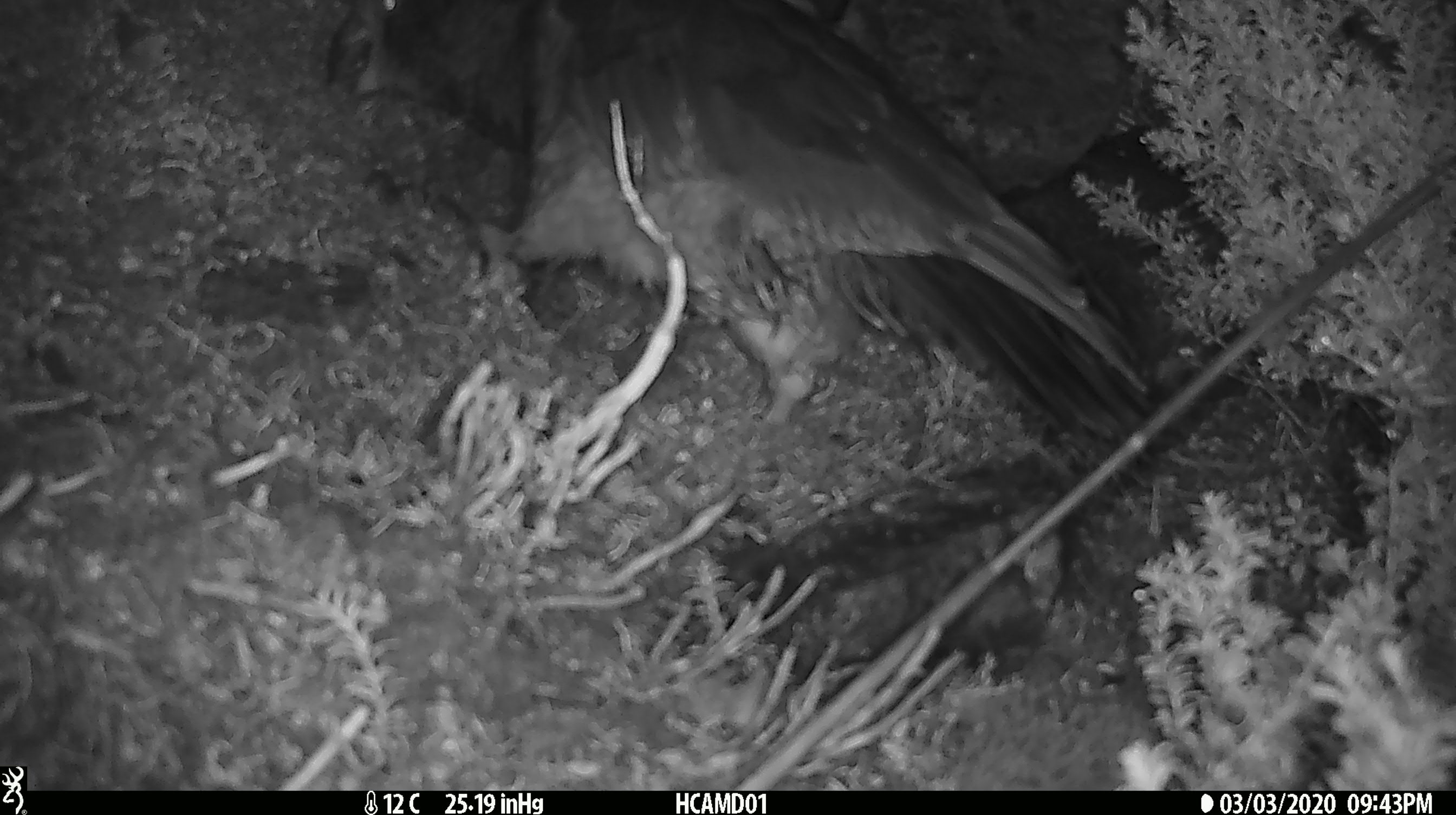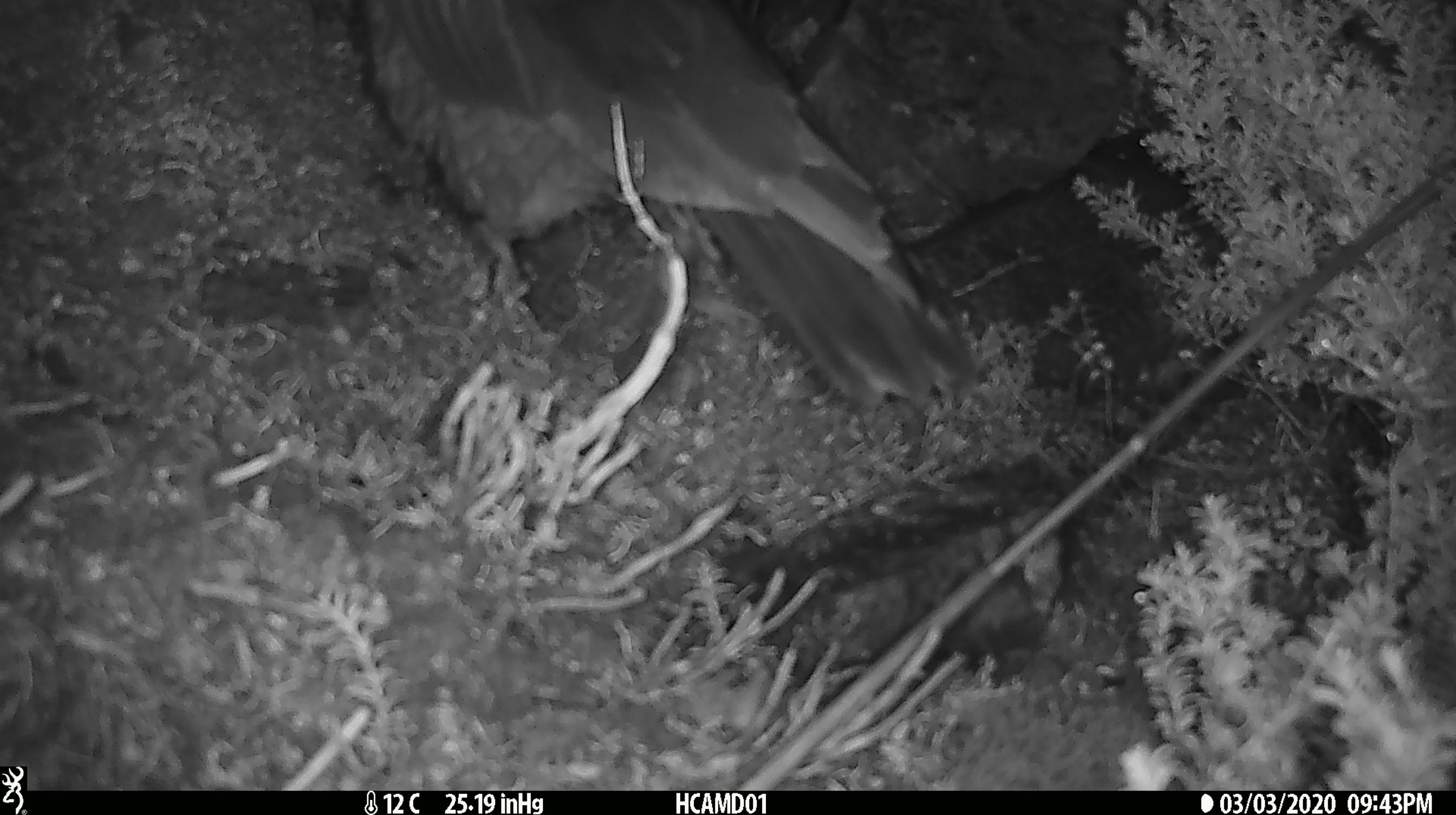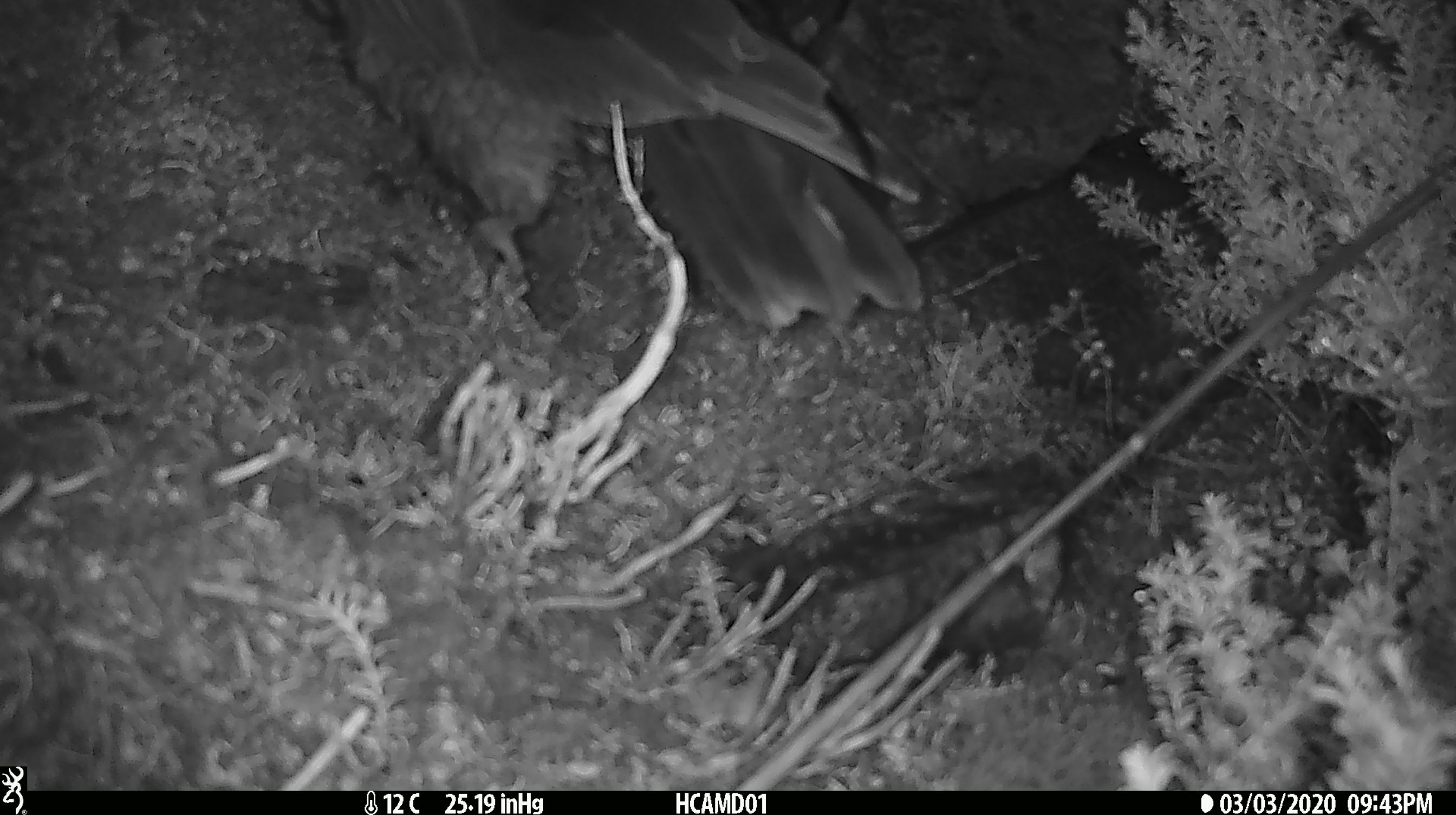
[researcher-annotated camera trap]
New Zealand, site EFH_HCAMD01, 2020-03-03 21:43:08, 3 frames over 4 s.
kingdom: Animalia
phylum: Chordata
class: Aves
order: Psittaciformes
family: Strigopidae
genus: Nestor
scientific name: Nestor notabilis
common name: kea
Kea (Nestor notabilis).